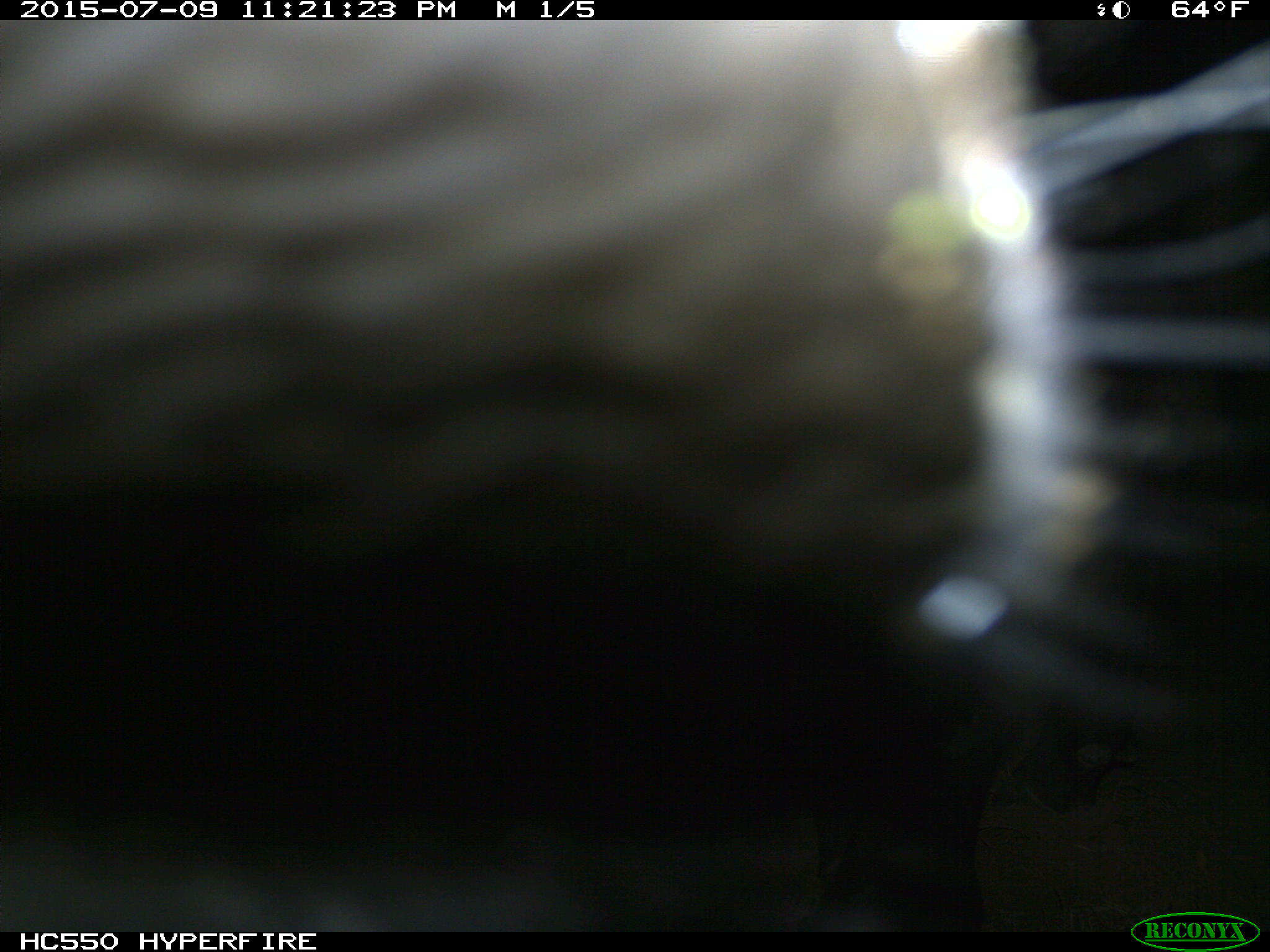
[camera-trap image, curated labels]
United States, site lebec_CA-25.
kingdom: Animalia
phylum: Chordata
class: Mammalia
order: Artiodactyla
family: Bovidae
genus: Bos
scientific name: Bos taurus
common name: domestic cow